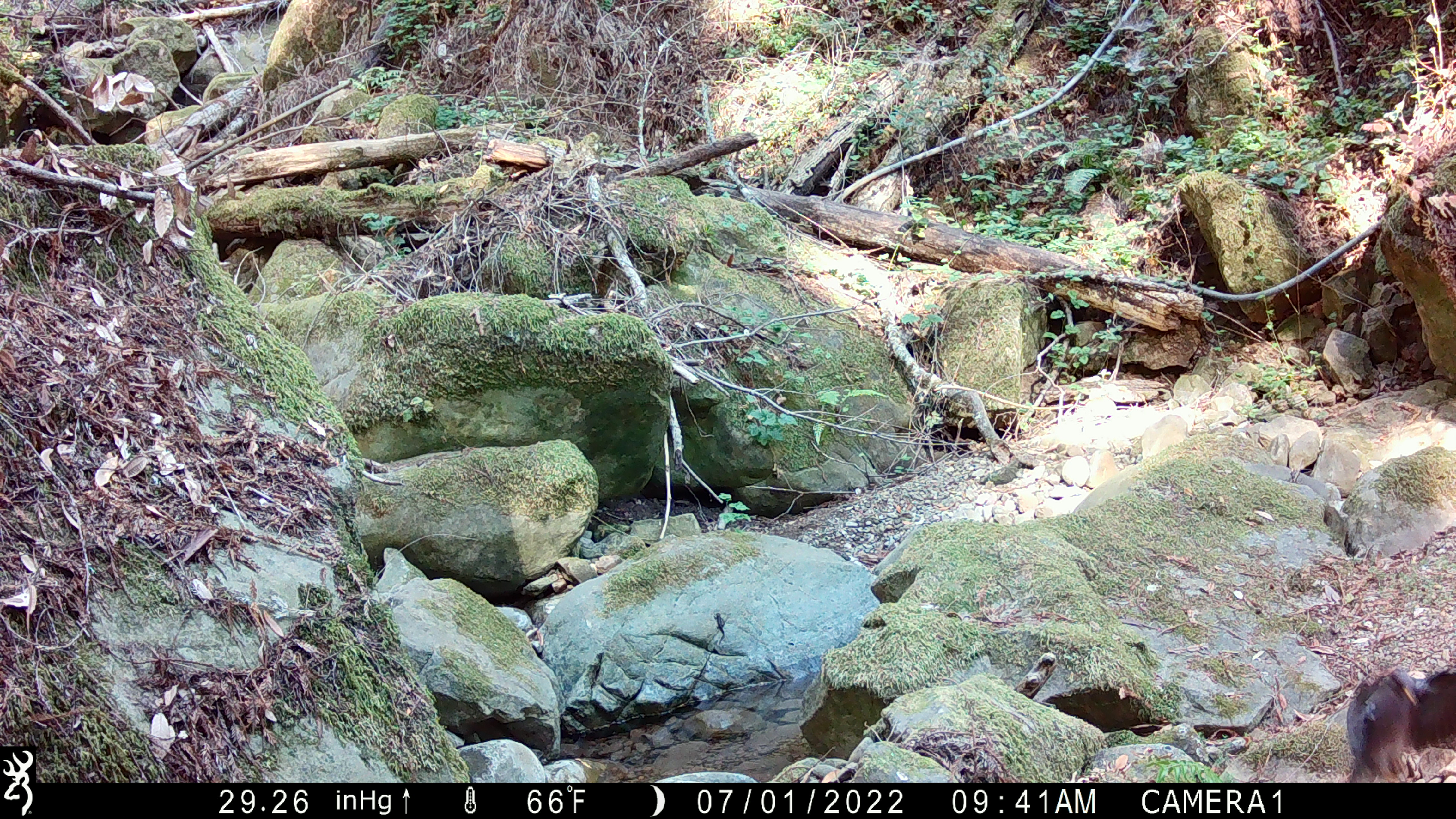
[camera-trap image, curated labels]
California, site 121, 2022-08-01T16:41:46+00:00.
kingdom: Animalia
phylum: Chordata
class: Aves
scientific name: Aves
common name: bird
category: unknown bird